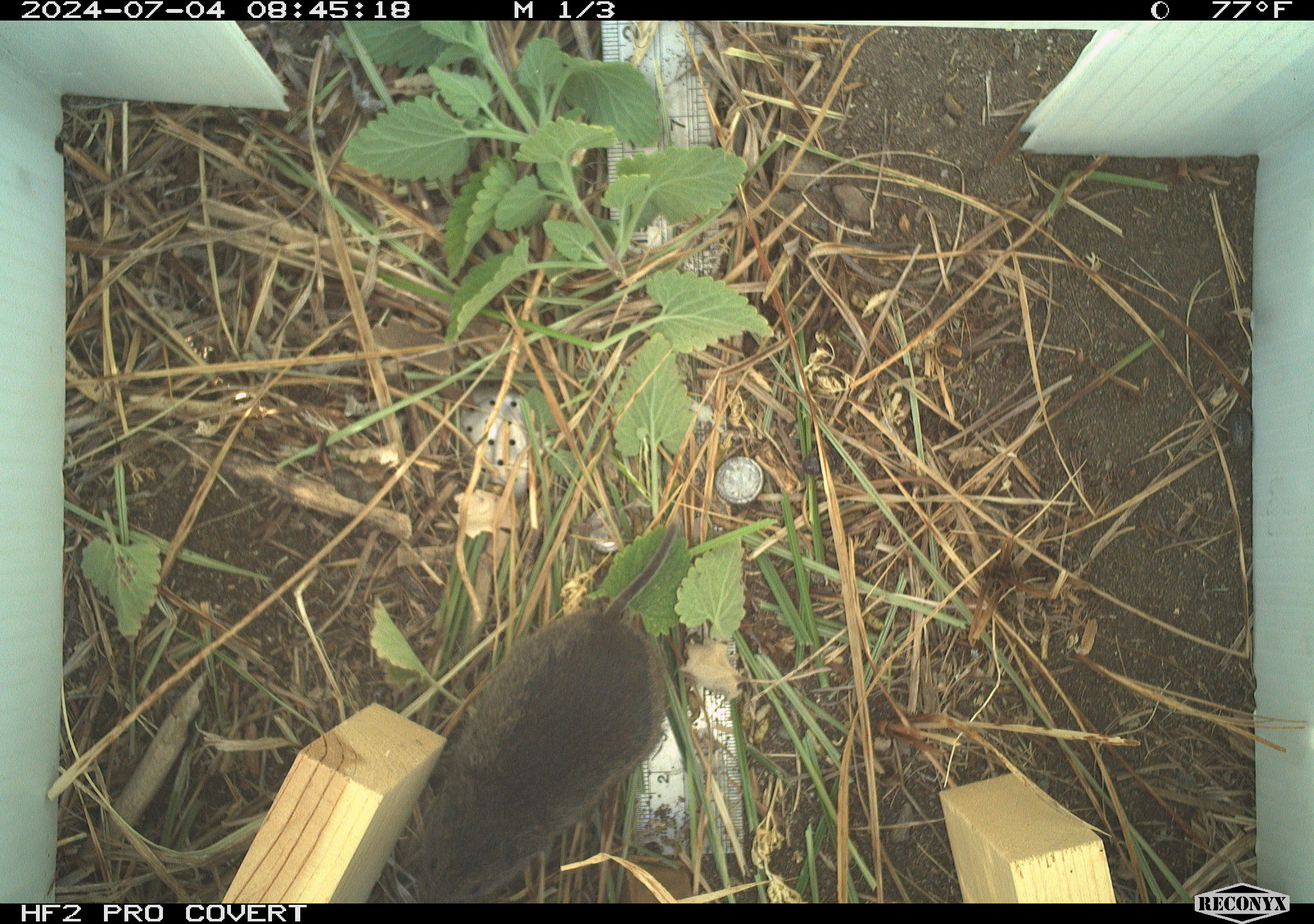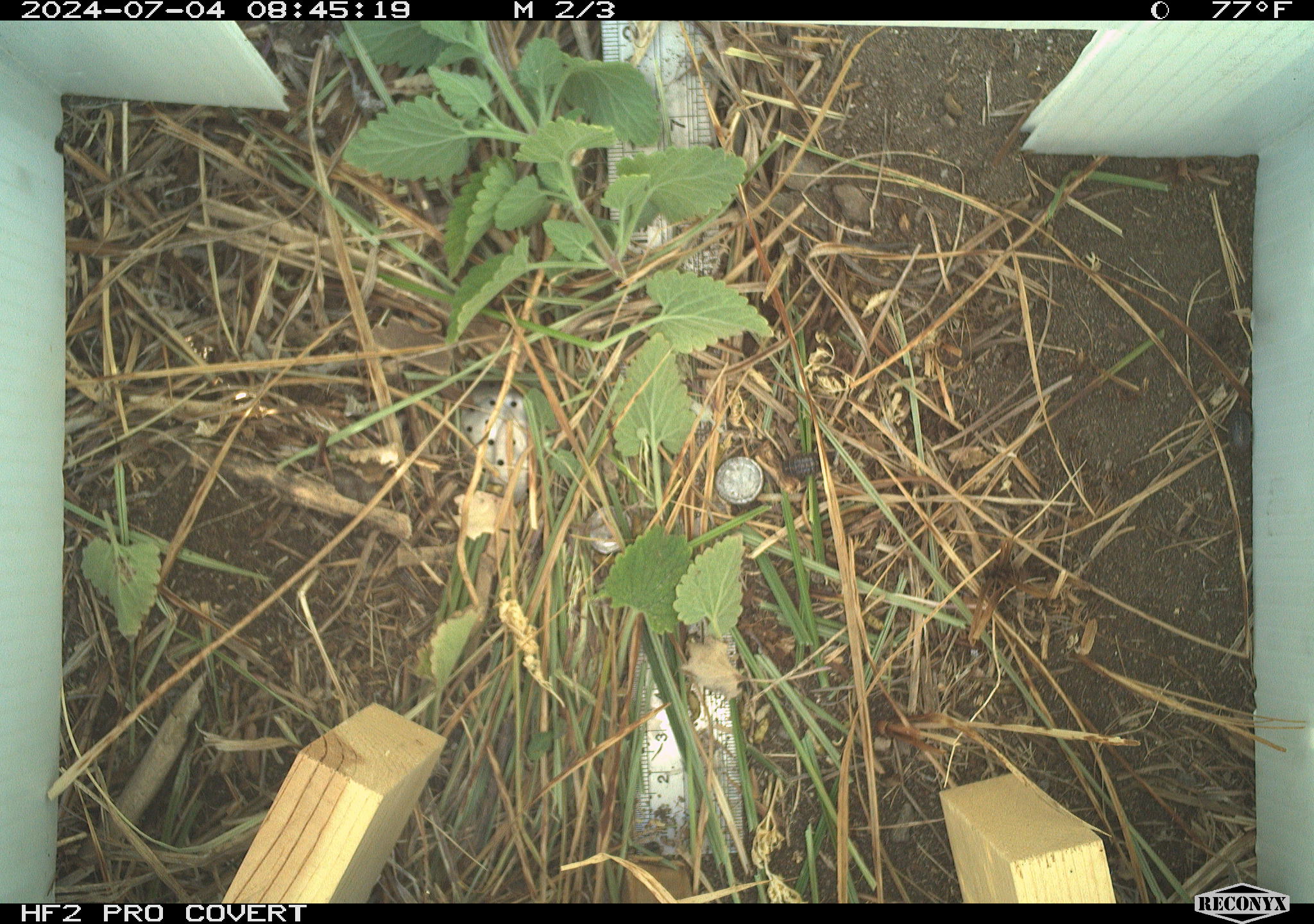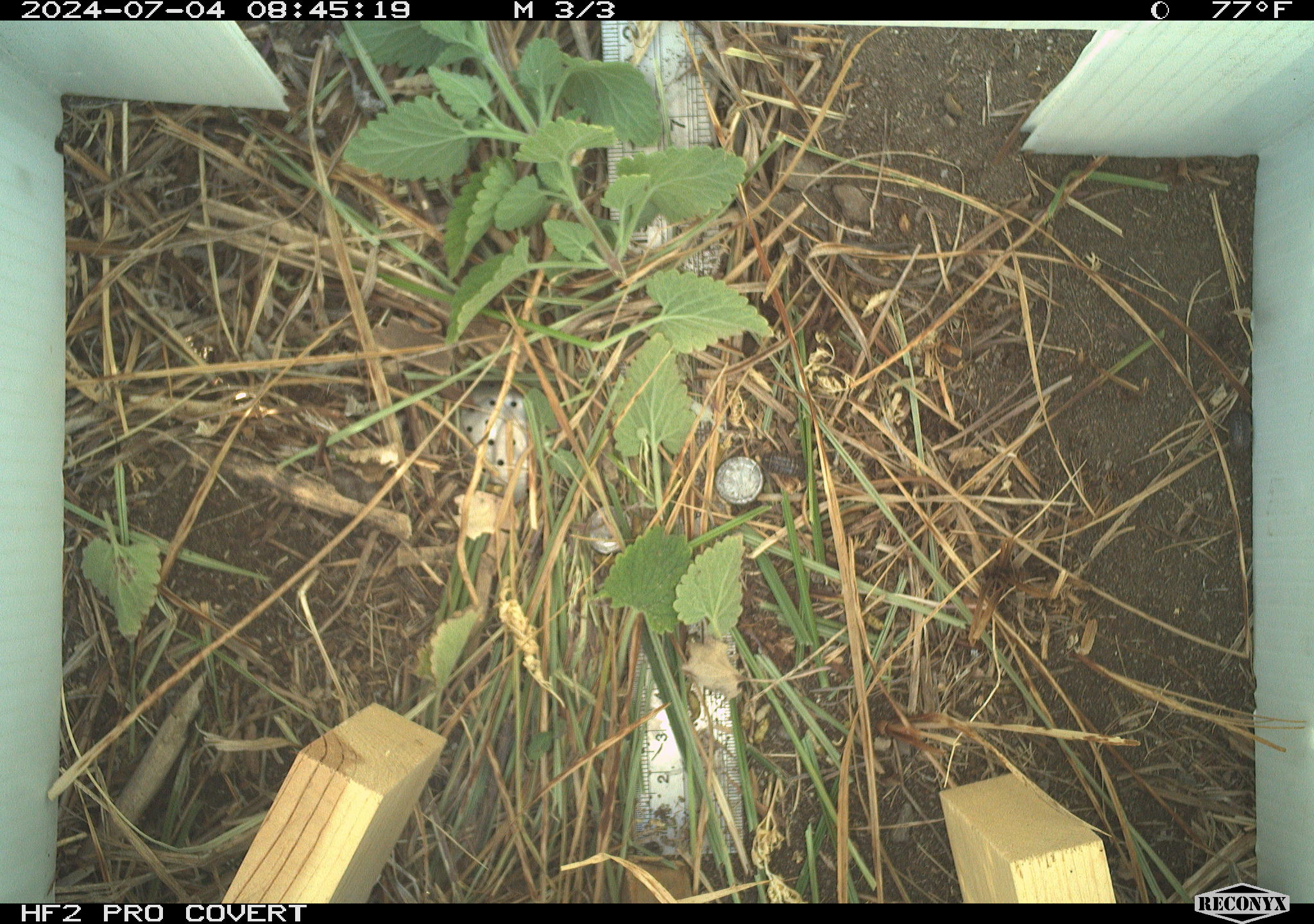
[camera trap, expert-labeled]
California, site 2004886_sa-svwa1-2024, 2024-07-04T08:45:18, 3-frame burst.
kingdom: Animalia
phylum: Chordata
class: Mammalia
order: Rodentia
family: Cricetidae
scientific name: Arvicolinae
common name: voles, lemmings, and muskrats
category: arvicolinae subfamily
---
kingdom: Animalia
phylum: Arthropoda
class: Malacostraca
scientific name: Malacostraca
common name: amphipods, crabs, isopods, krill, lobsters and shrimps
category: malacostracan